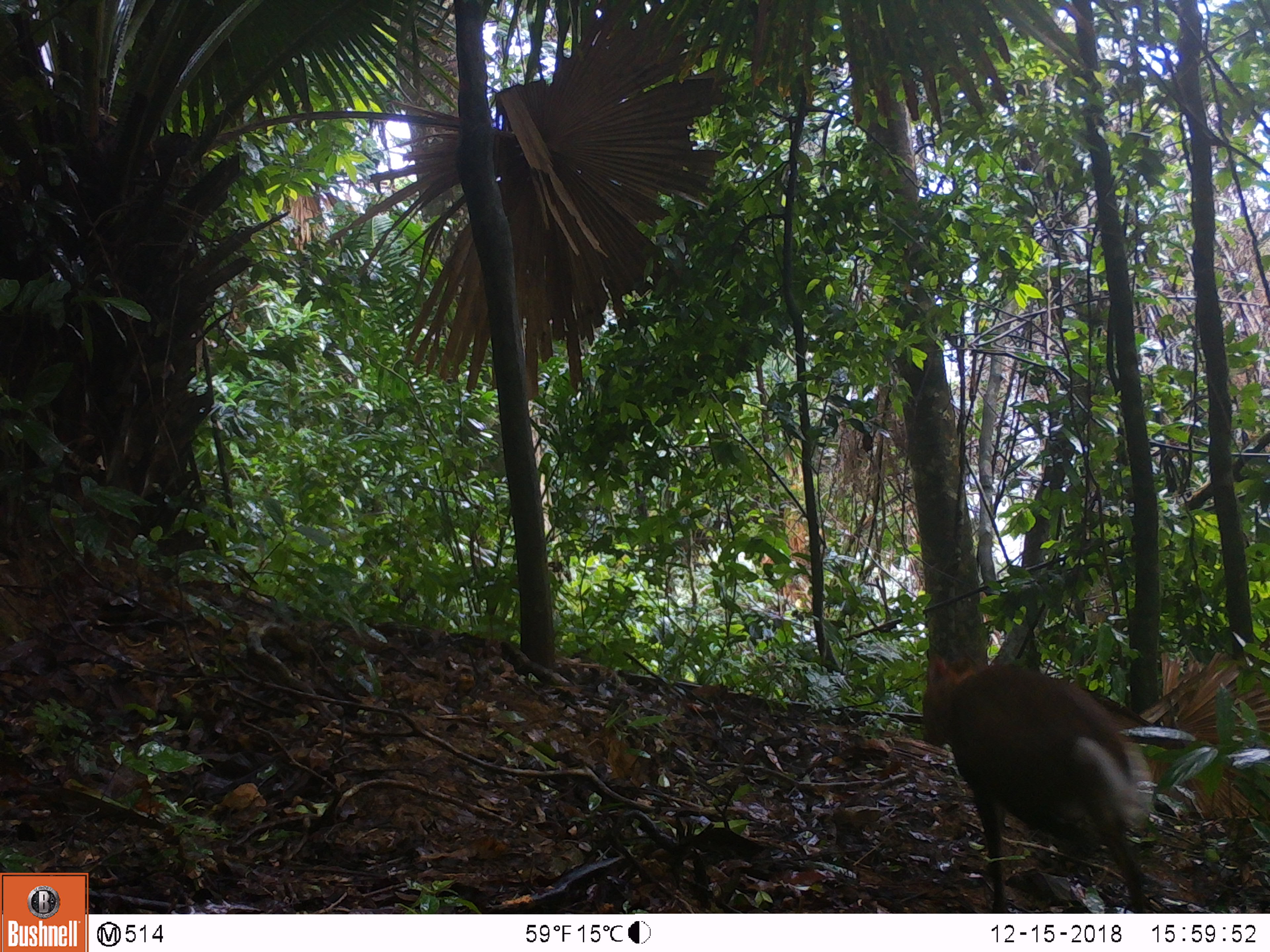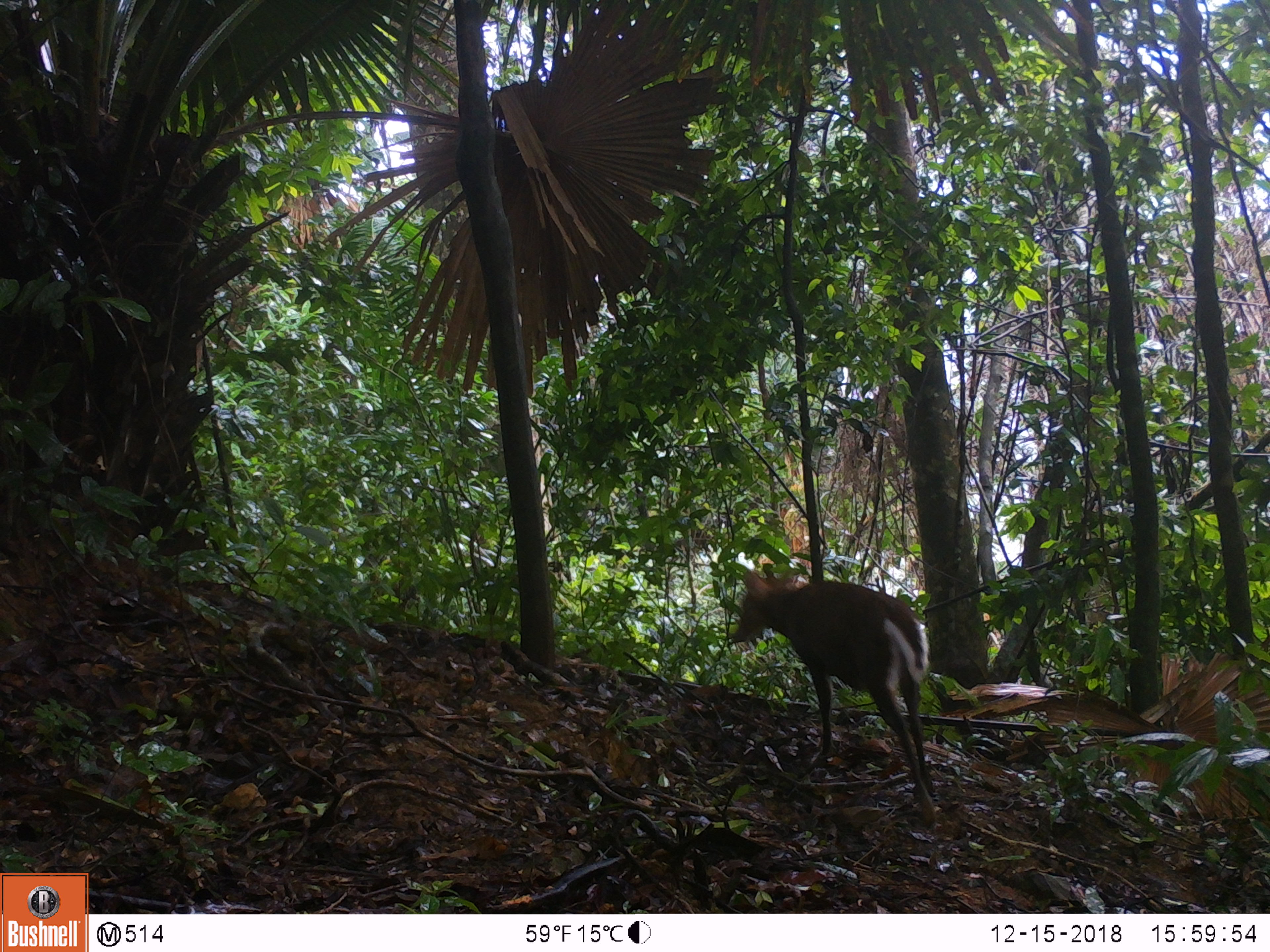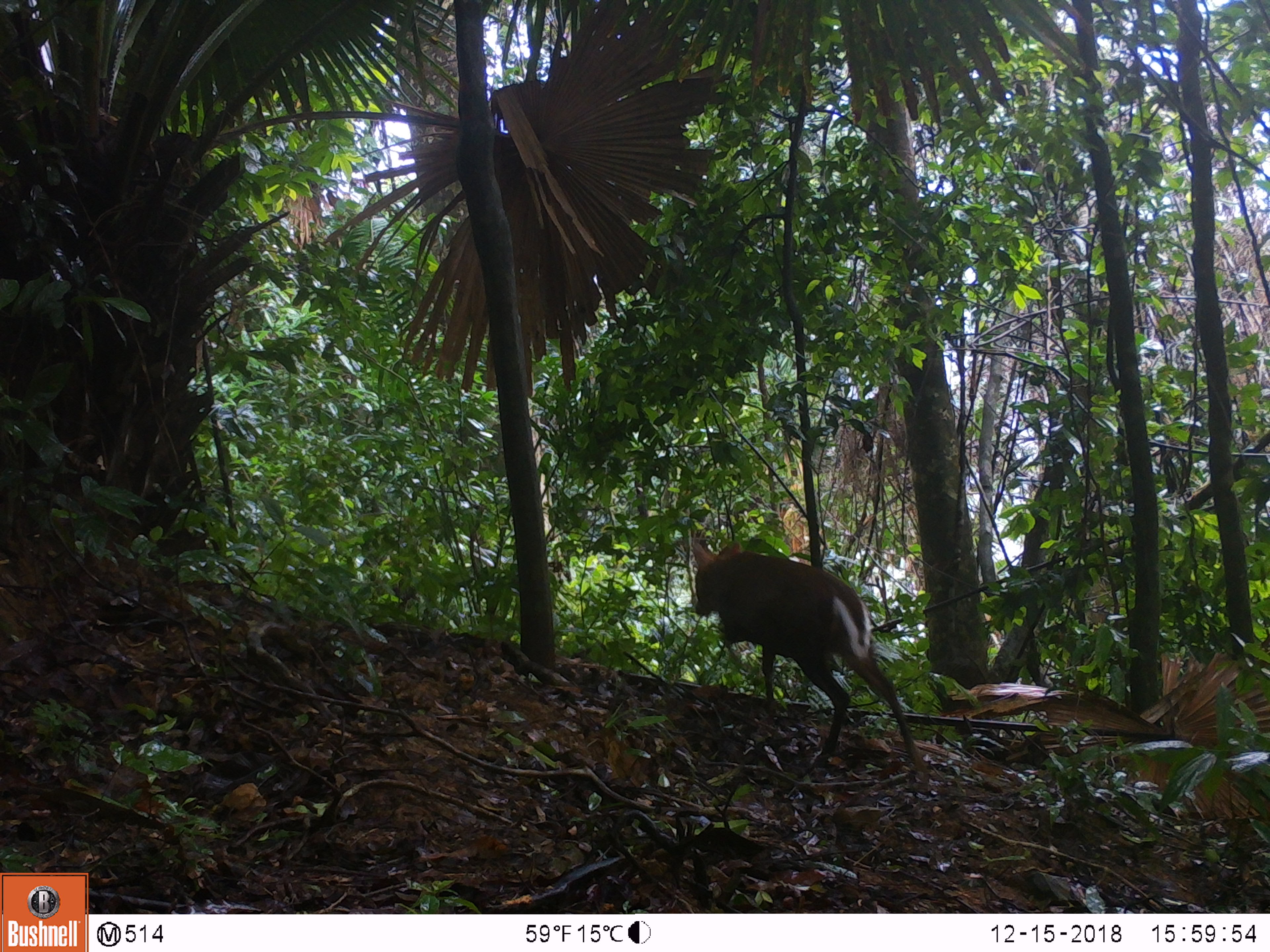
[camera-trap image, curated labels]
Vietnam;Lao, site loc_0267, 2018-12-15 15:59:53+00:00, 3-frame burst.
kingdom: Animalia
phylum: Chordata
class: Mammalia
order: Artiodactyla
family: Cervidae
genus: Muntiacus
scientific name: Muntiacus rooseveltorum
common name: roosevelt's muntjac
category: roosevelts muntjac group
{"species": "roosevelts muntjac group (roosevelt's muntjac) (Muntiacus rooseveltorum)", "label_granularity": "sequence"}